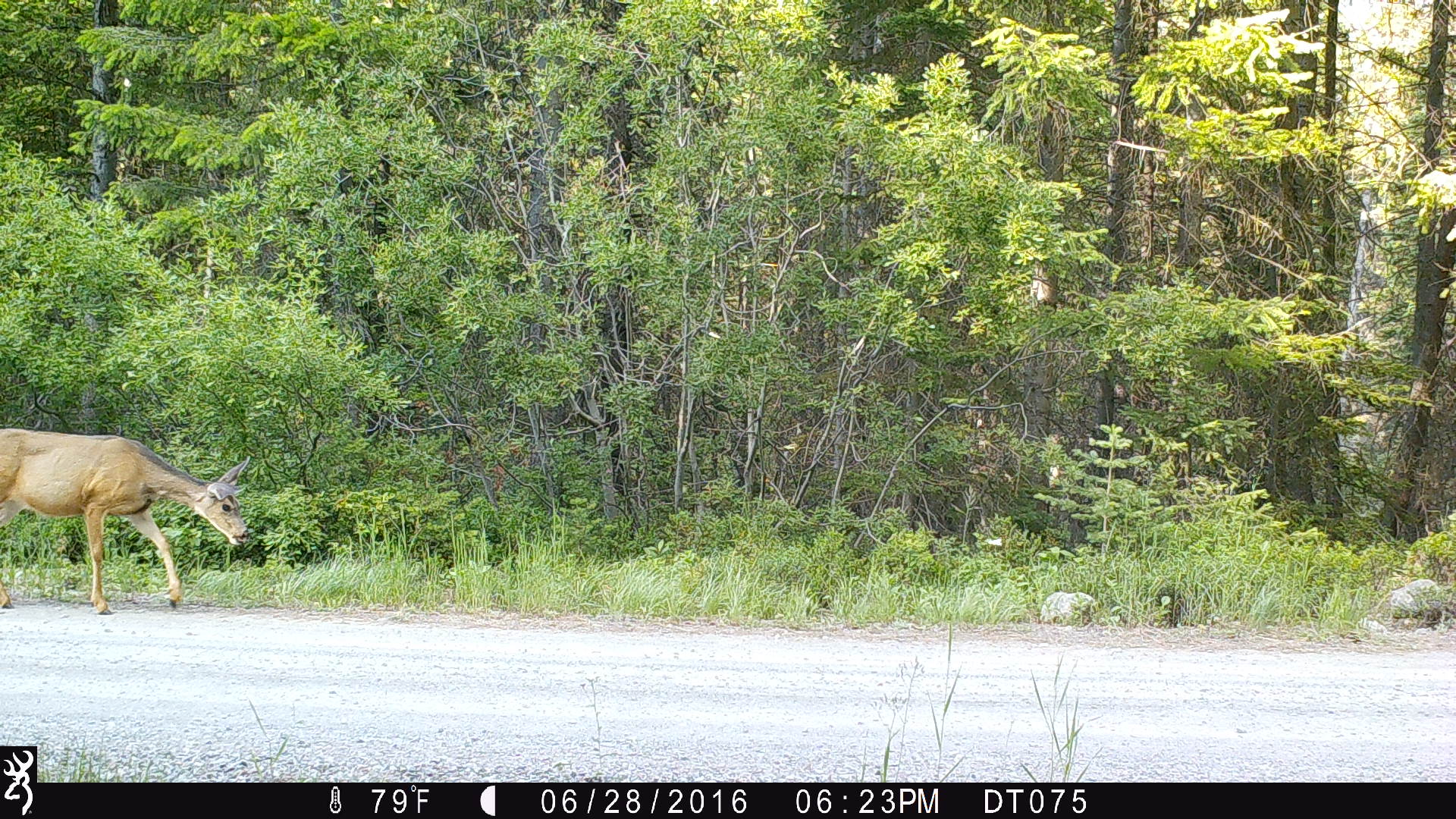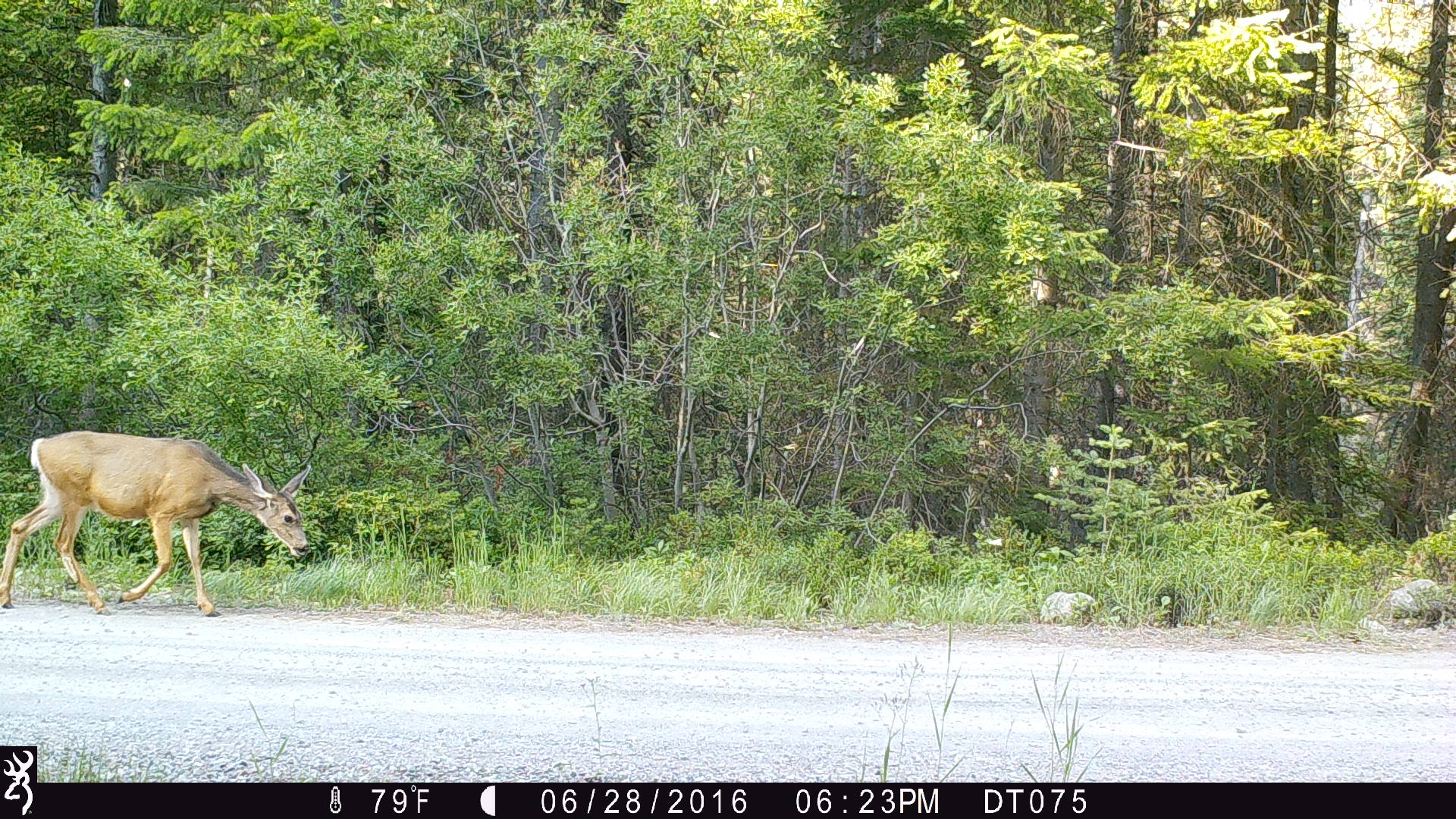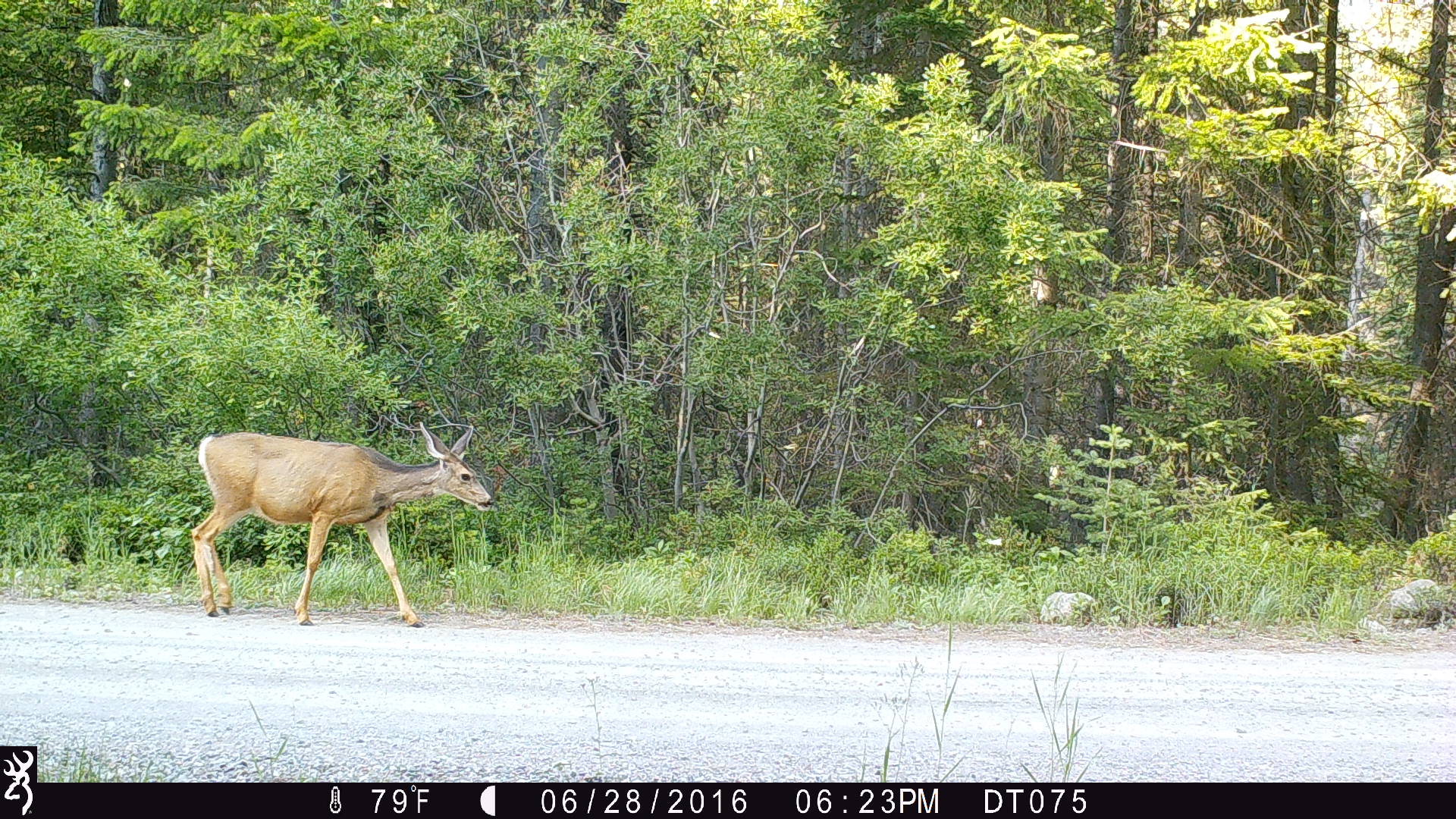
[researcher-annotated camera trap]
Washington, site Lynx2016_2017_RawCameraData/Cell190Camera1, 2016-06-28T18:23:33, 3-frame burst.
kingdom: Animalia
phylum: Chordata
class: Mammalia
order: Artiodactyla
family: Cervidae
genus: Odocoileus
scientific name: Odocoileus hemionus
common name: mule deer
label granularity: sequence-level